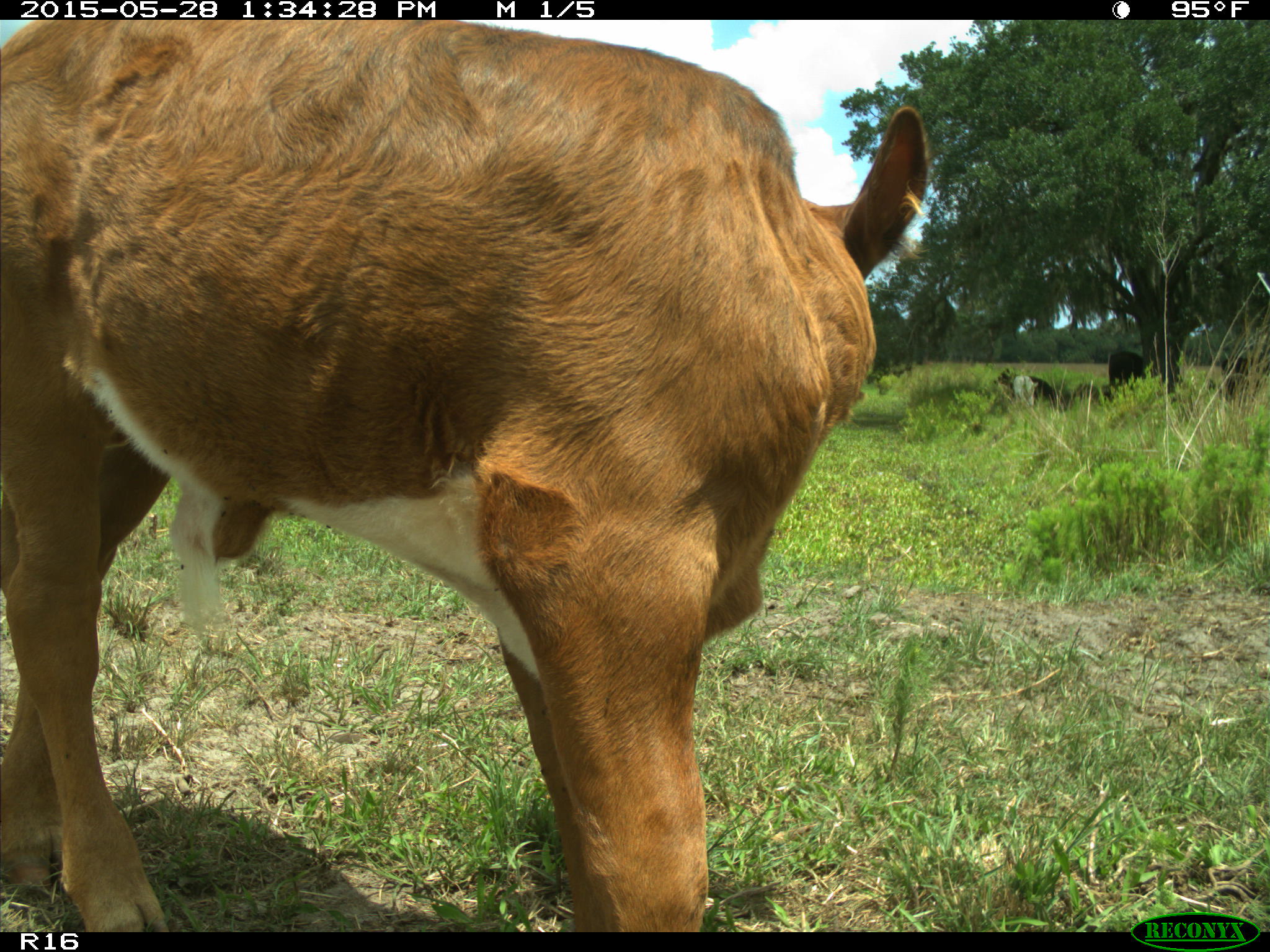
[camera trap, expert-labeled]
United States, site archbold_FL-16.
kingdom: Animalia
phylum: Chordata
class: Mammalia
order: Artiodactyla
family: Bovidae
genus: Bos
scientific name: Bos taurus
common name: domestic cow